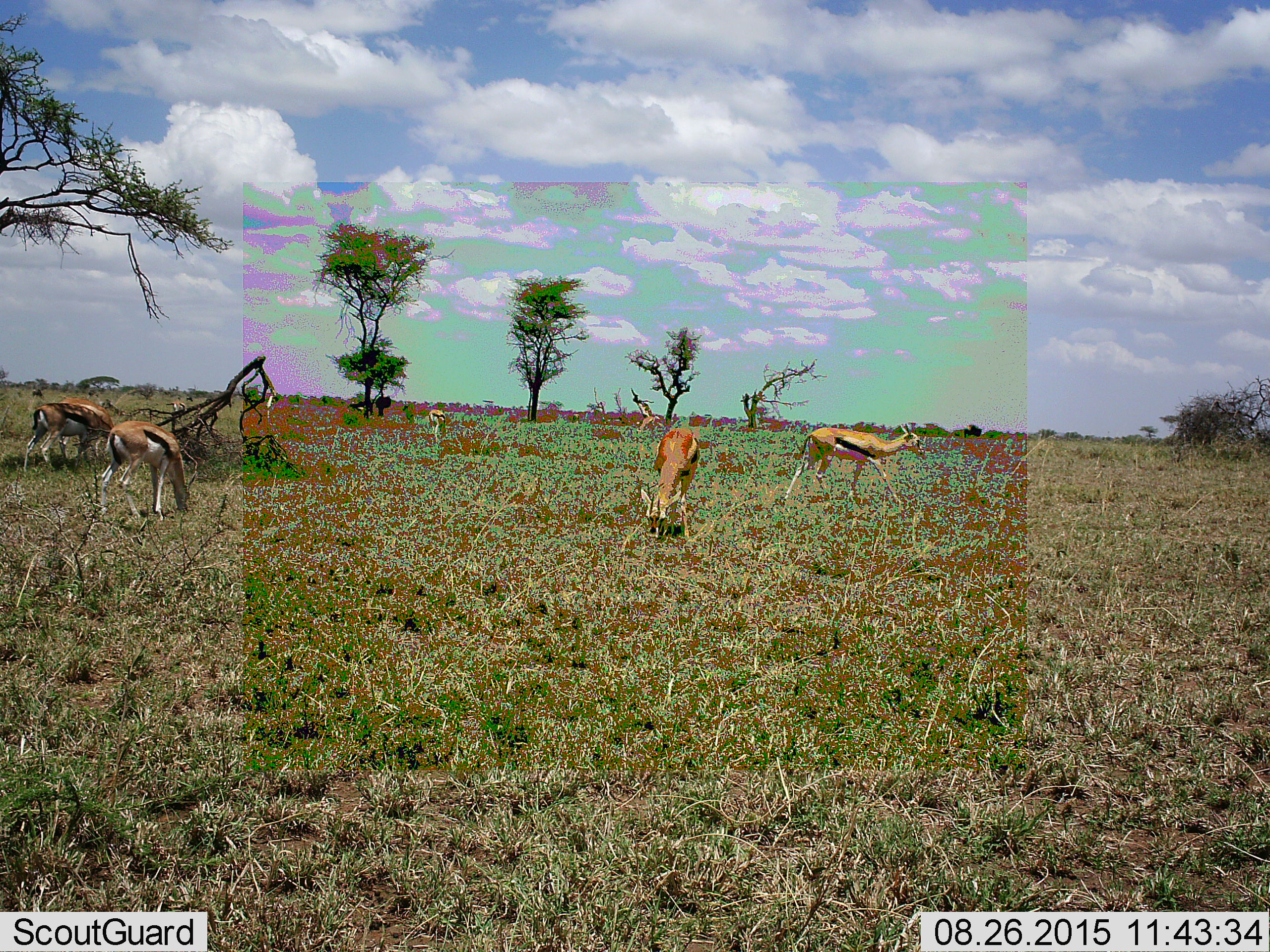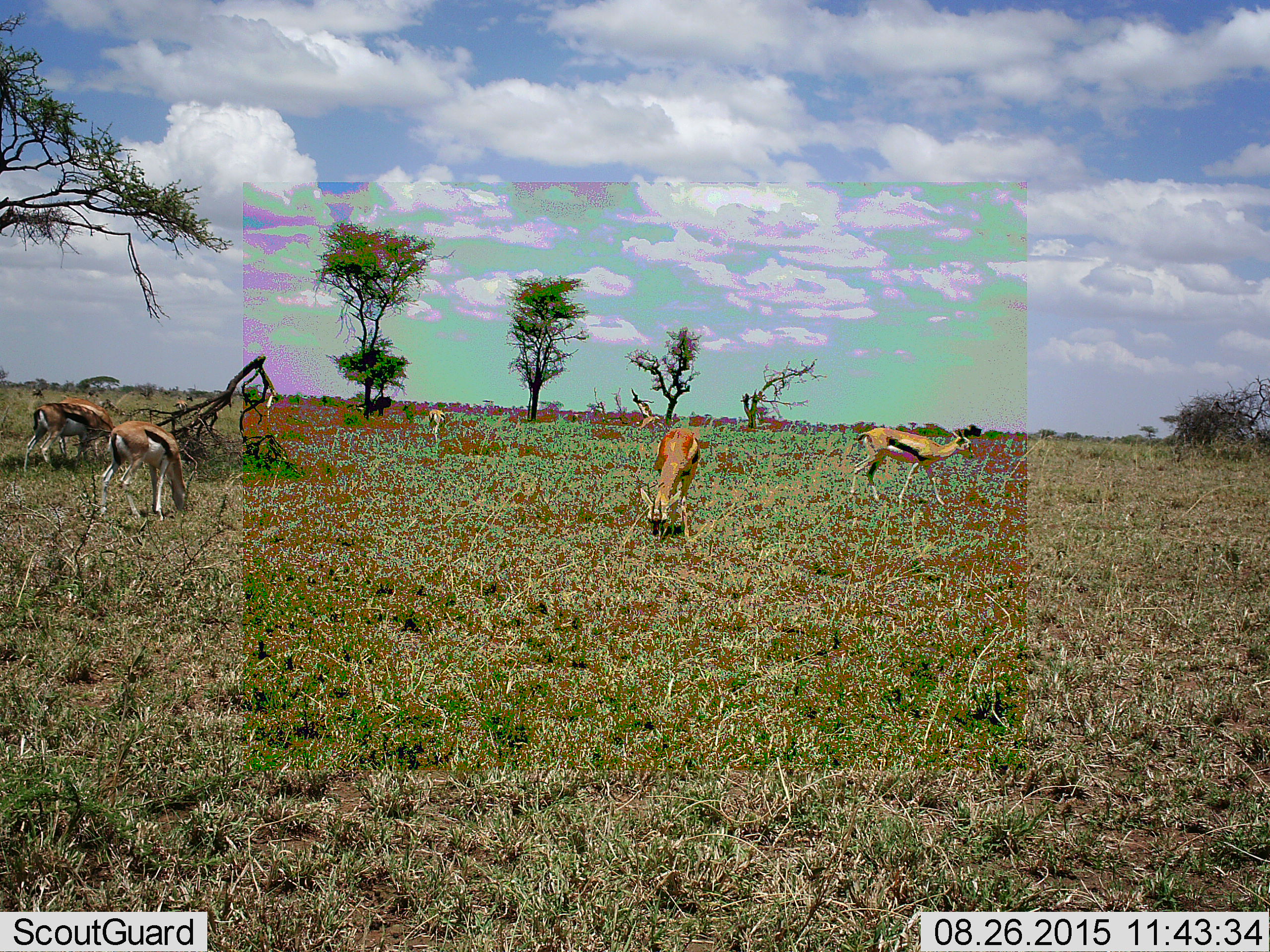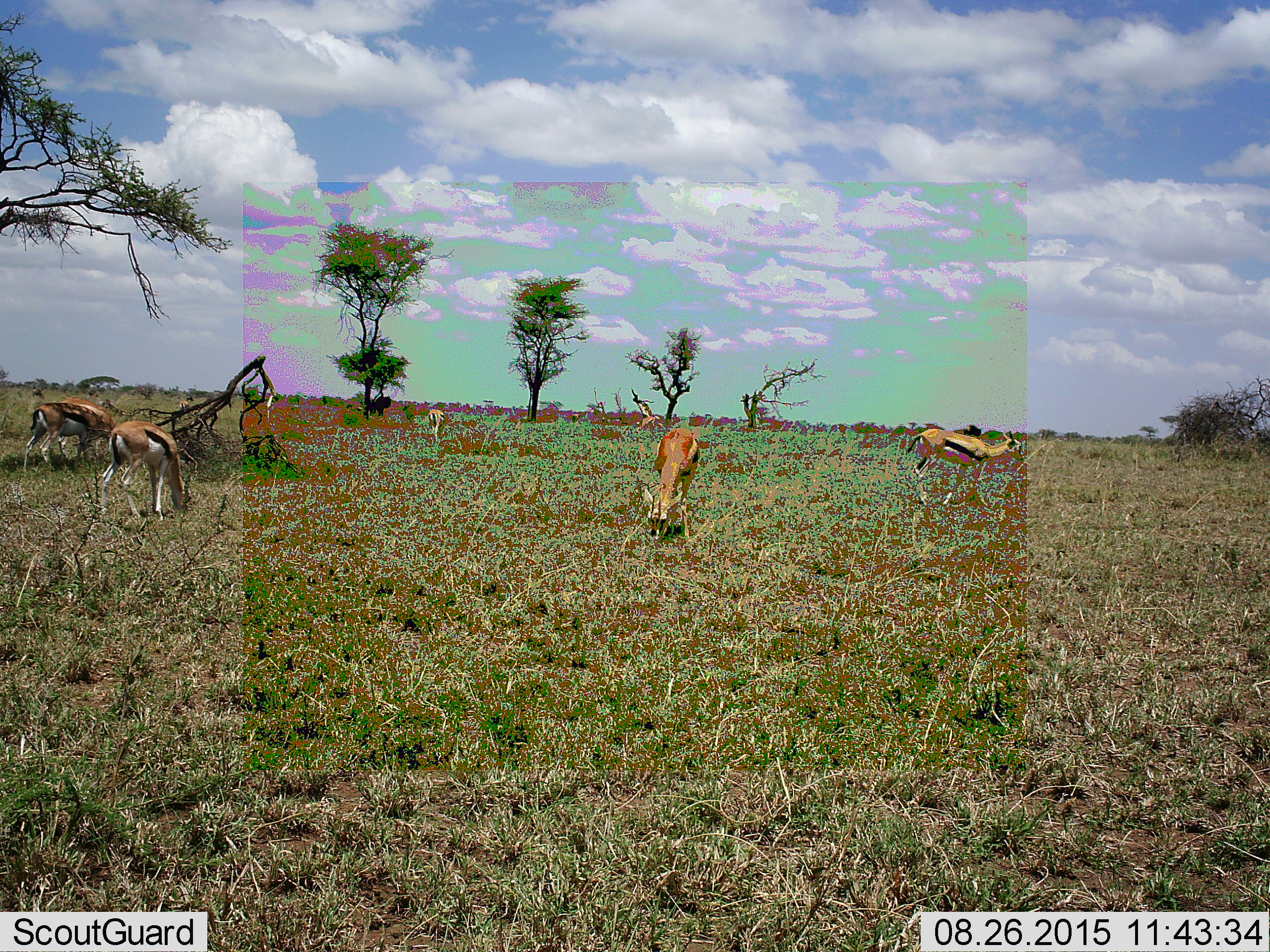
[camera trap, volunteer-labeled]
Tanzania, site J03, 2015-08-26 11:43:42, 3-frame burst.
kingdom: Animalia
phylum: Chordata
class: Mammalia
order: Artiodactyla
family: Bovidae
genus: Eudorcas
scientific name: Eudorcas thomsonii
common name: thomson's gazelle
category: gazellethomsons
Gazellethomsons (thomson's gazelle) (Eudorcas thomsonii), count 8. Behavior (volunteer vote fractions): standing 40%, resting 0%, moving 80%, interacting 0%. Young present (vote fraction): 0%. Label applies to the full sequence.